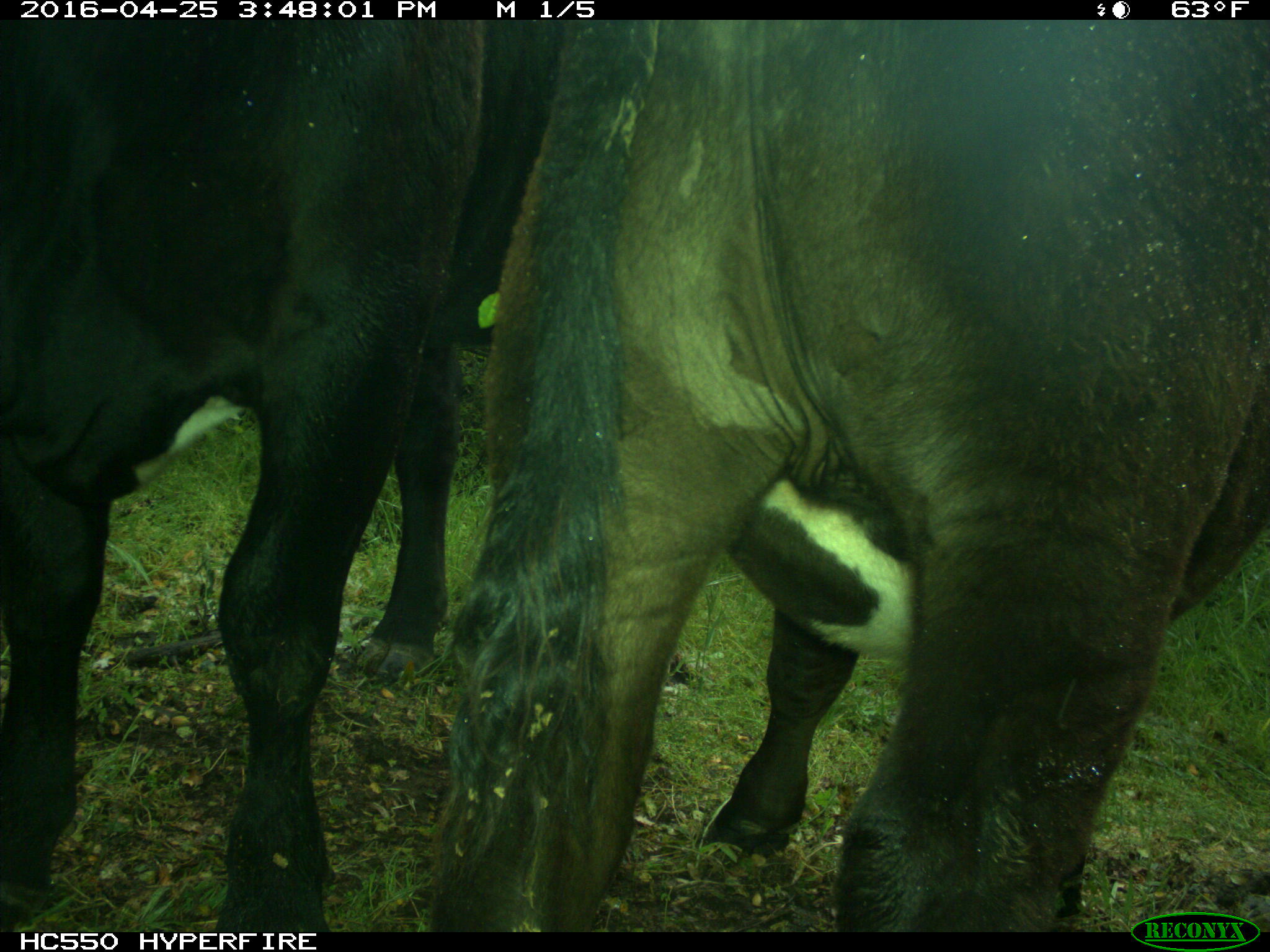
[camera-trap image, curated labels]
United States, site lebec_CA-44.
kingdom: Animalia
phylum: Chordata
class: Mammalia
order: Artiodactyla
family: Bovidae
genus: Bos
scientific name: Bos taurus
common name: domestic cow